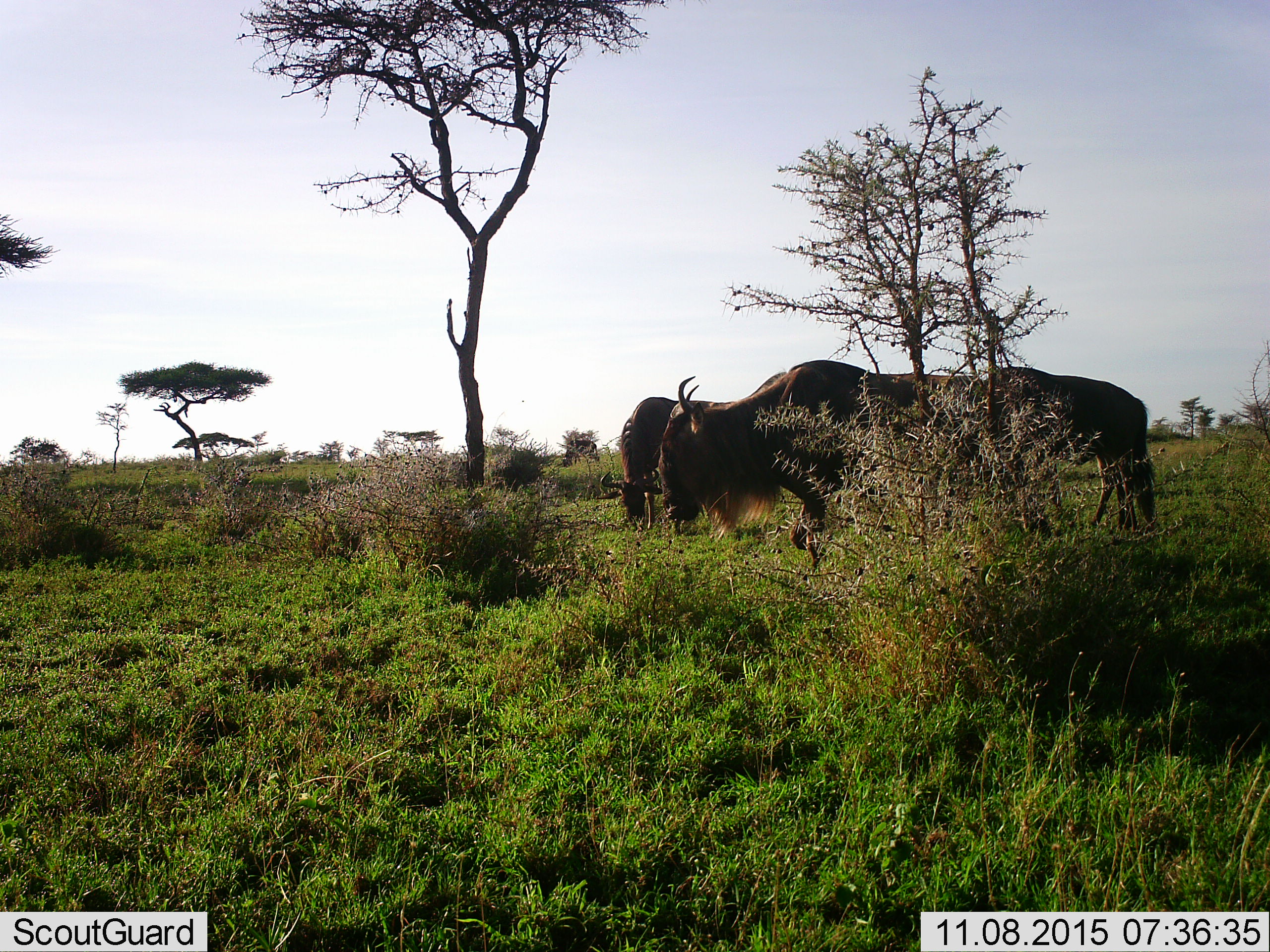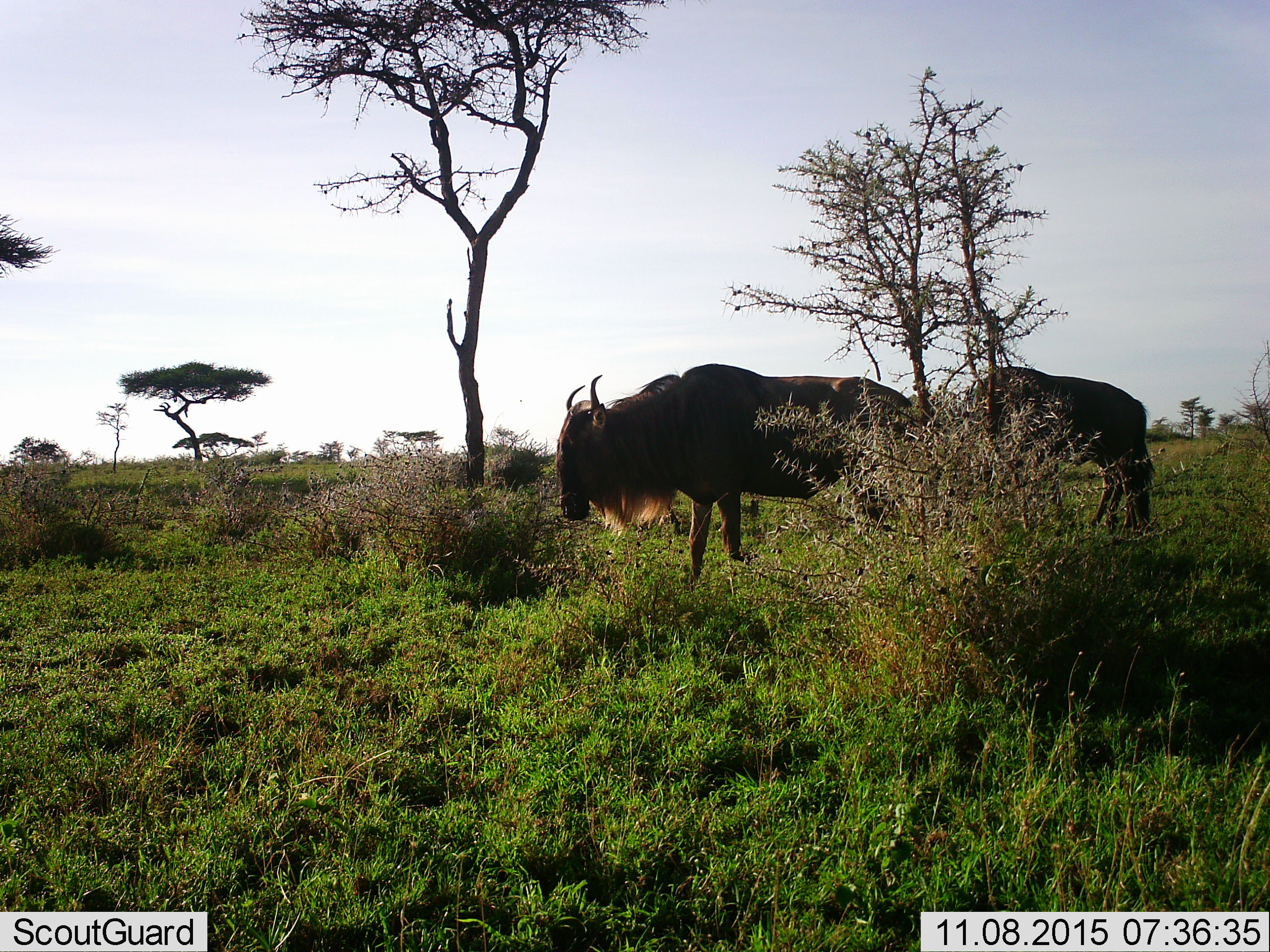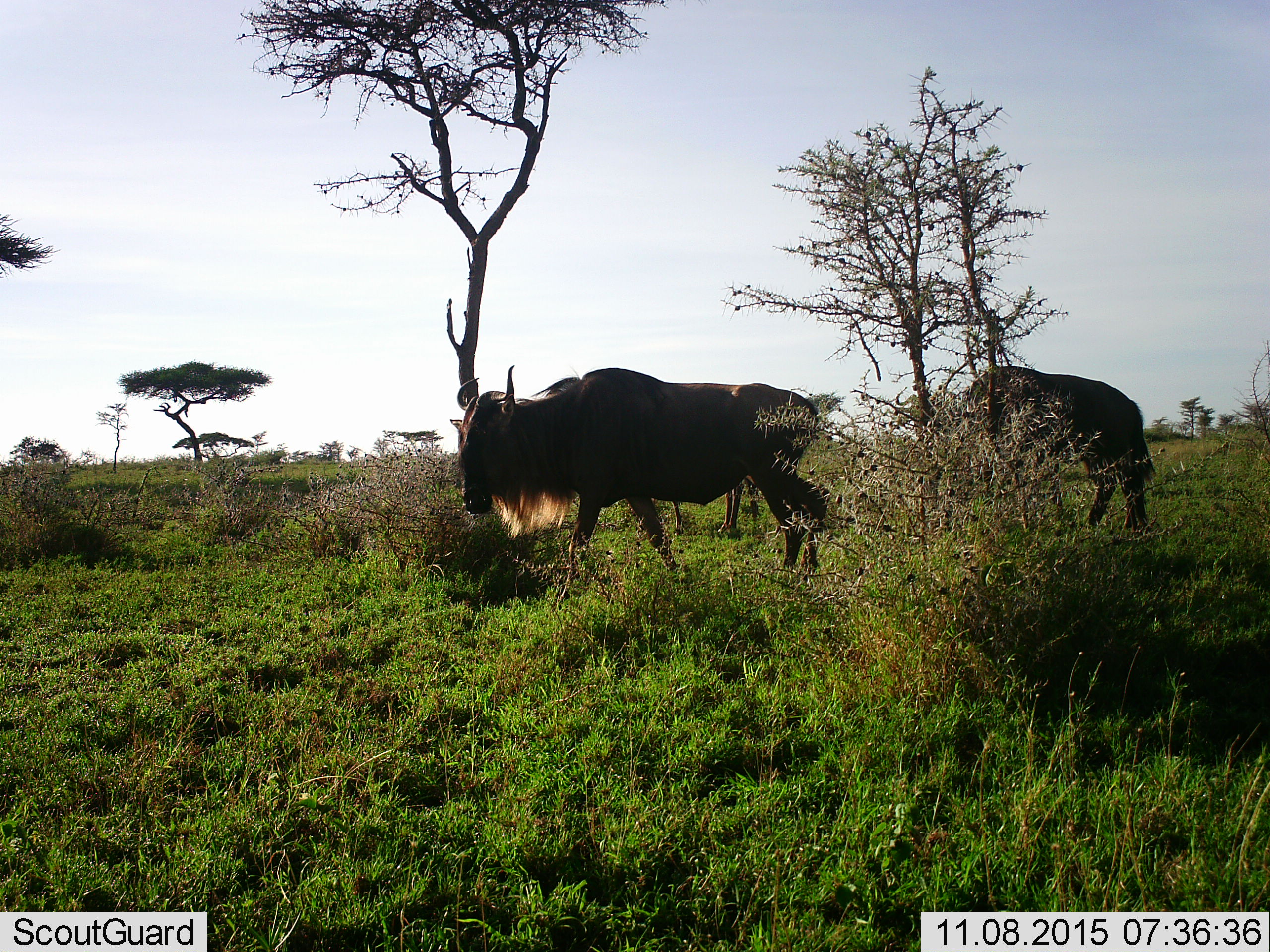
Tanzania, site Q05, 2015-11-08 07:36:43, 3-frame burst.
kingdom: Animalia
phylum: Chordata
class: Mammalia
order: Artiodactyla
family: Bovidae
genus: Connochaetes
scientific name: Connochaetes taurinus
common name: blue wildebeest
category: wildebeest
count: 3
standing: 25%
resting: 0%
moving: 100%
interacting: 0%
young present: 0%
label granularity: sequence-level